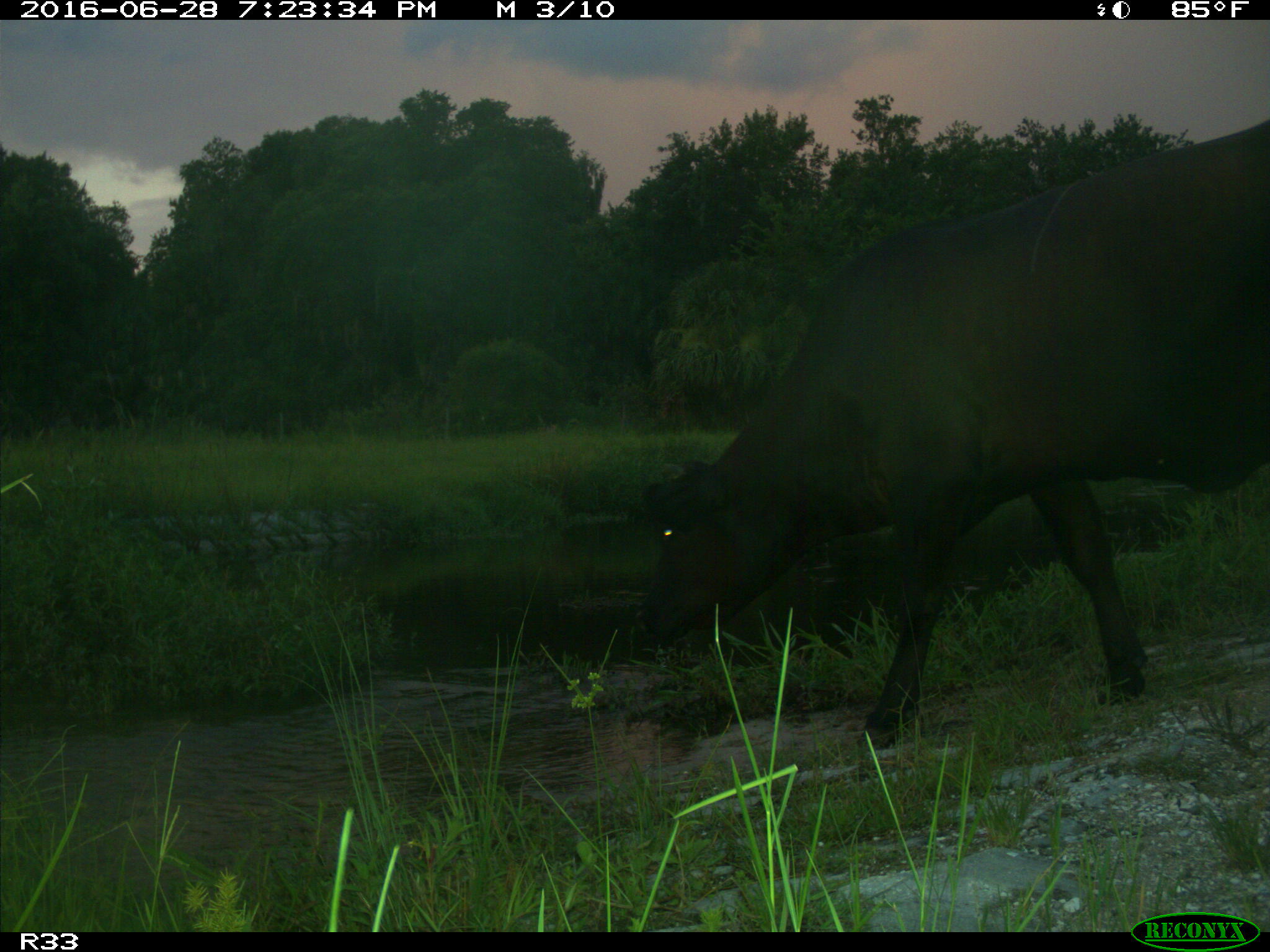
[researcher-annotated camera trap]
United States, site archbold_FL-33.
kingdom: Animalia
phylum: Chordata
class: Mammalia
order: Artiodactyla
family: Bovidae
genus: Bos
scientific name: Bos taurus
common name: domestic cow